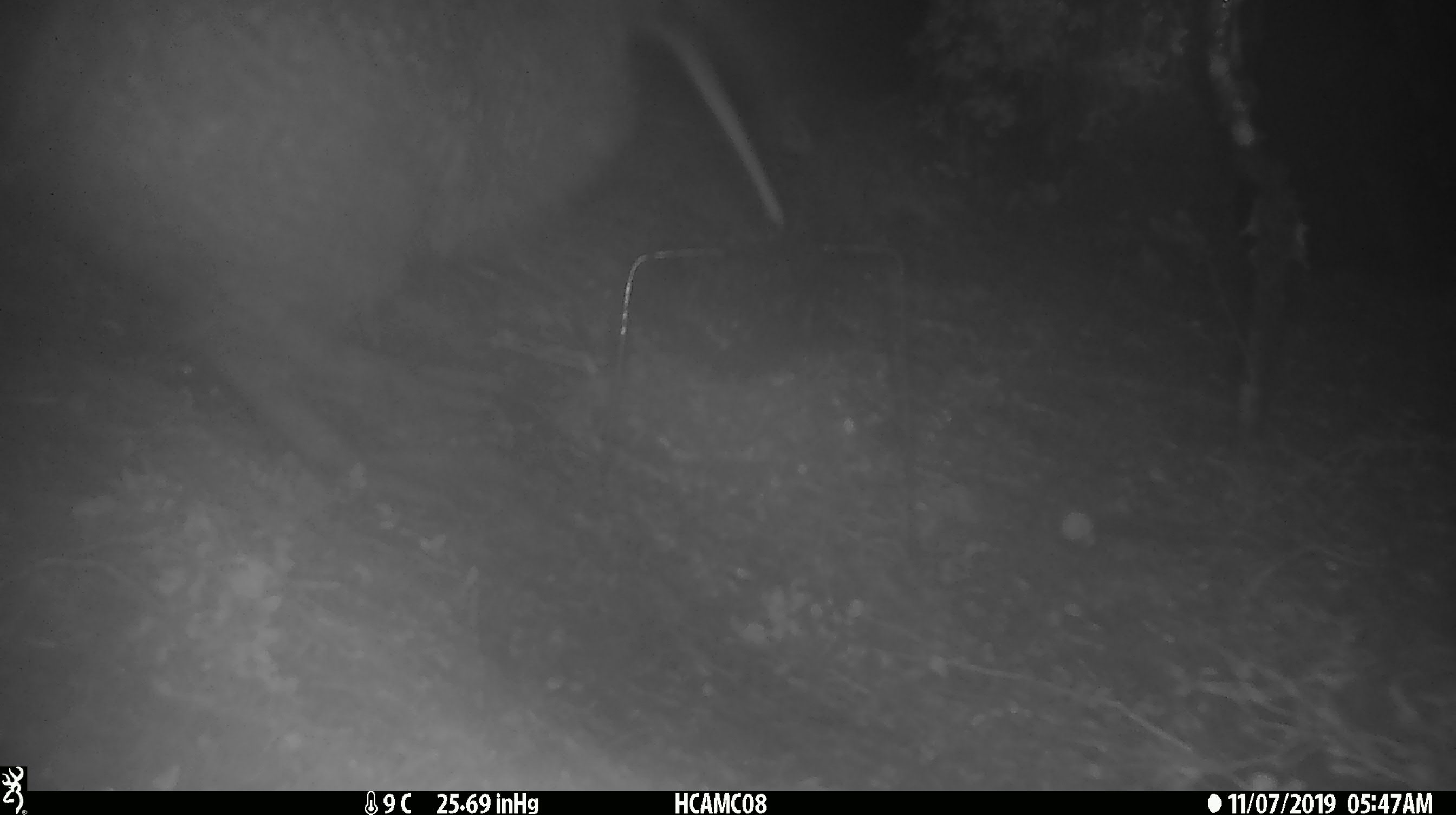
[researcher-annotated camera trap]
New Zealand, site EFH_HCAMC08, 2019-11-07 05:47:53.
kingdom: Animalia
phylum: Chordata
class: Aves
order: Apterygiformes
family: Apterygidae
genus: Apteryx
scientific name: Apteryx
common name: kiwi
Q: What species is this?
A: Kiwi (Apteryx).